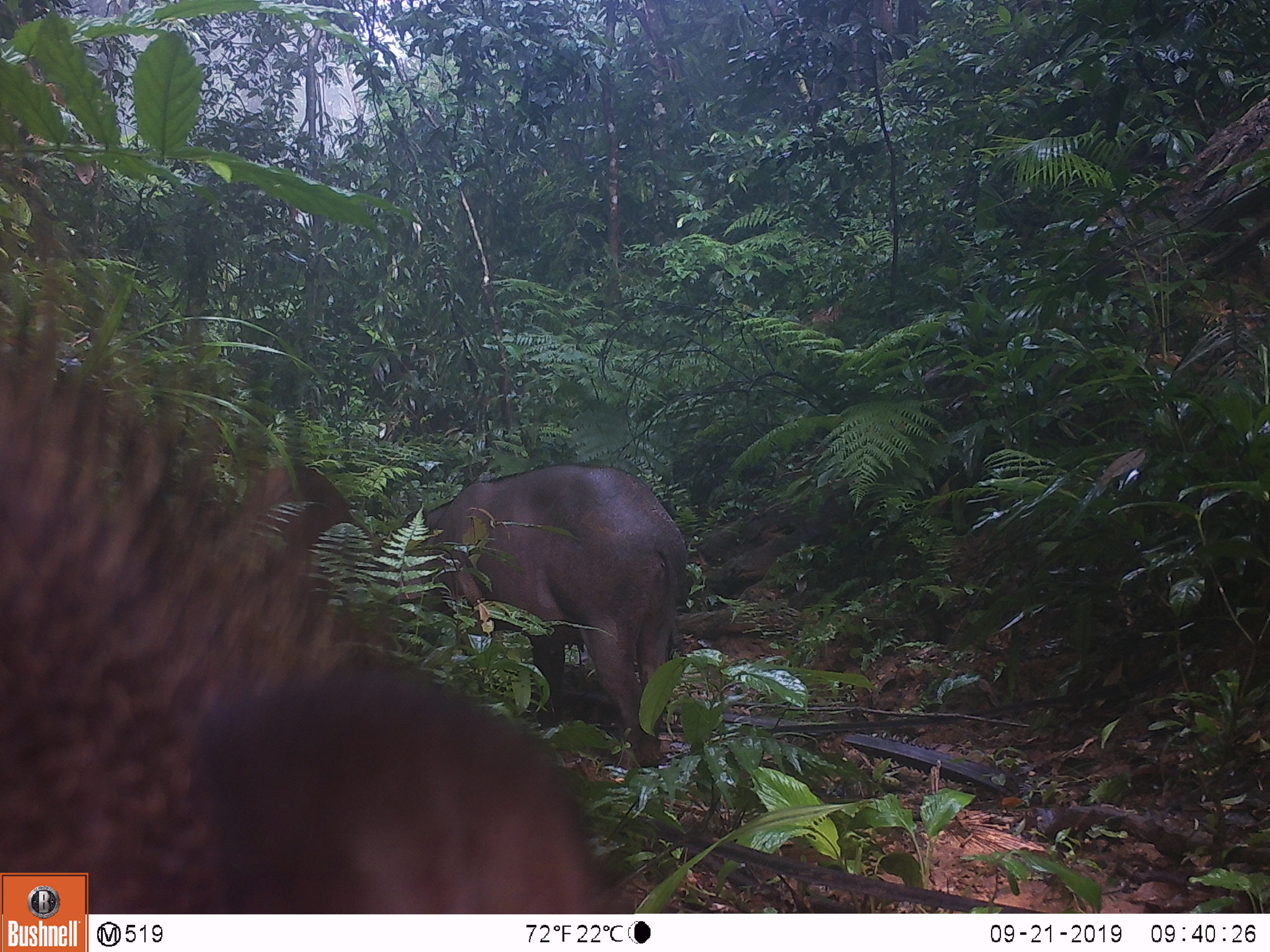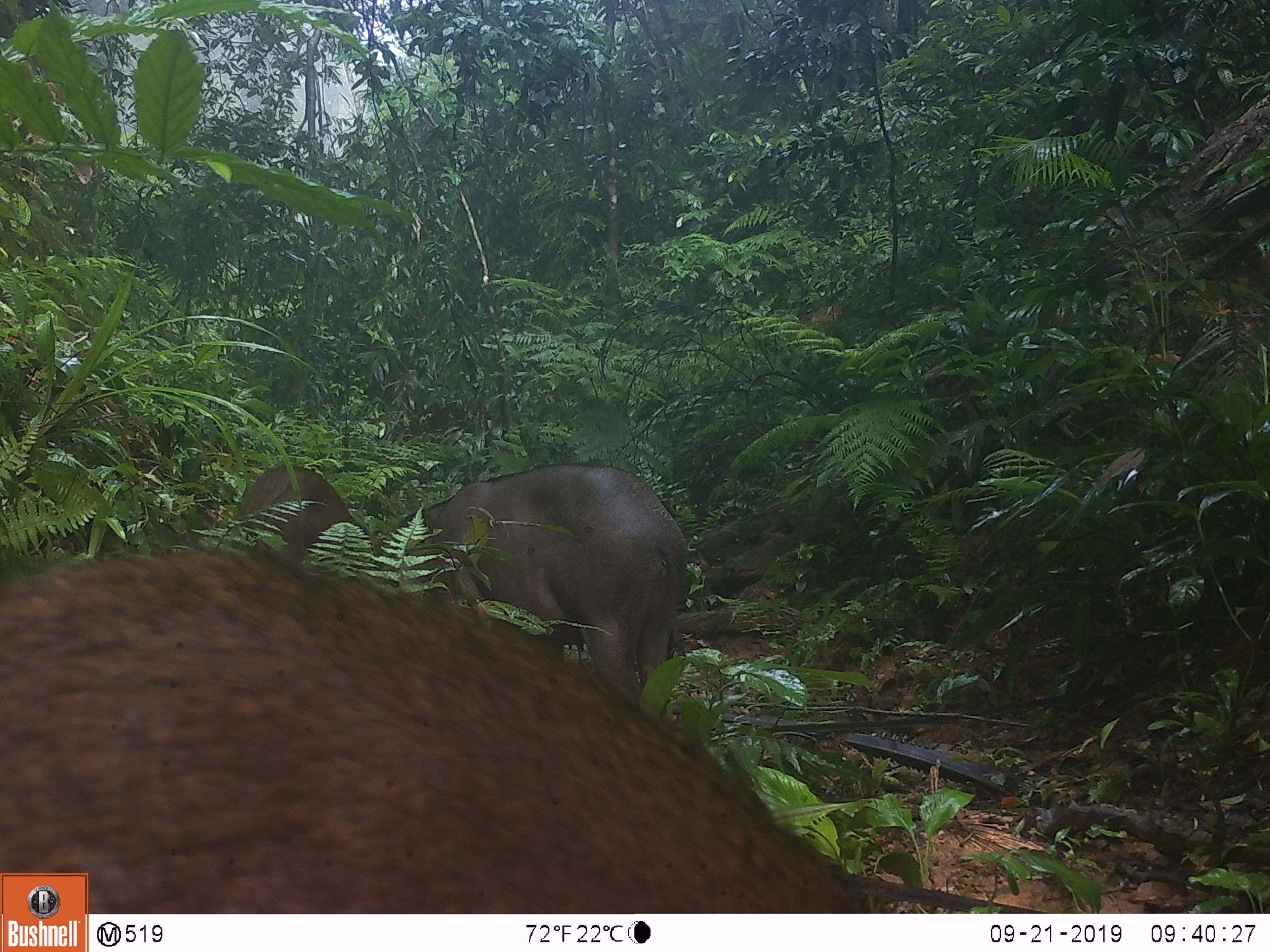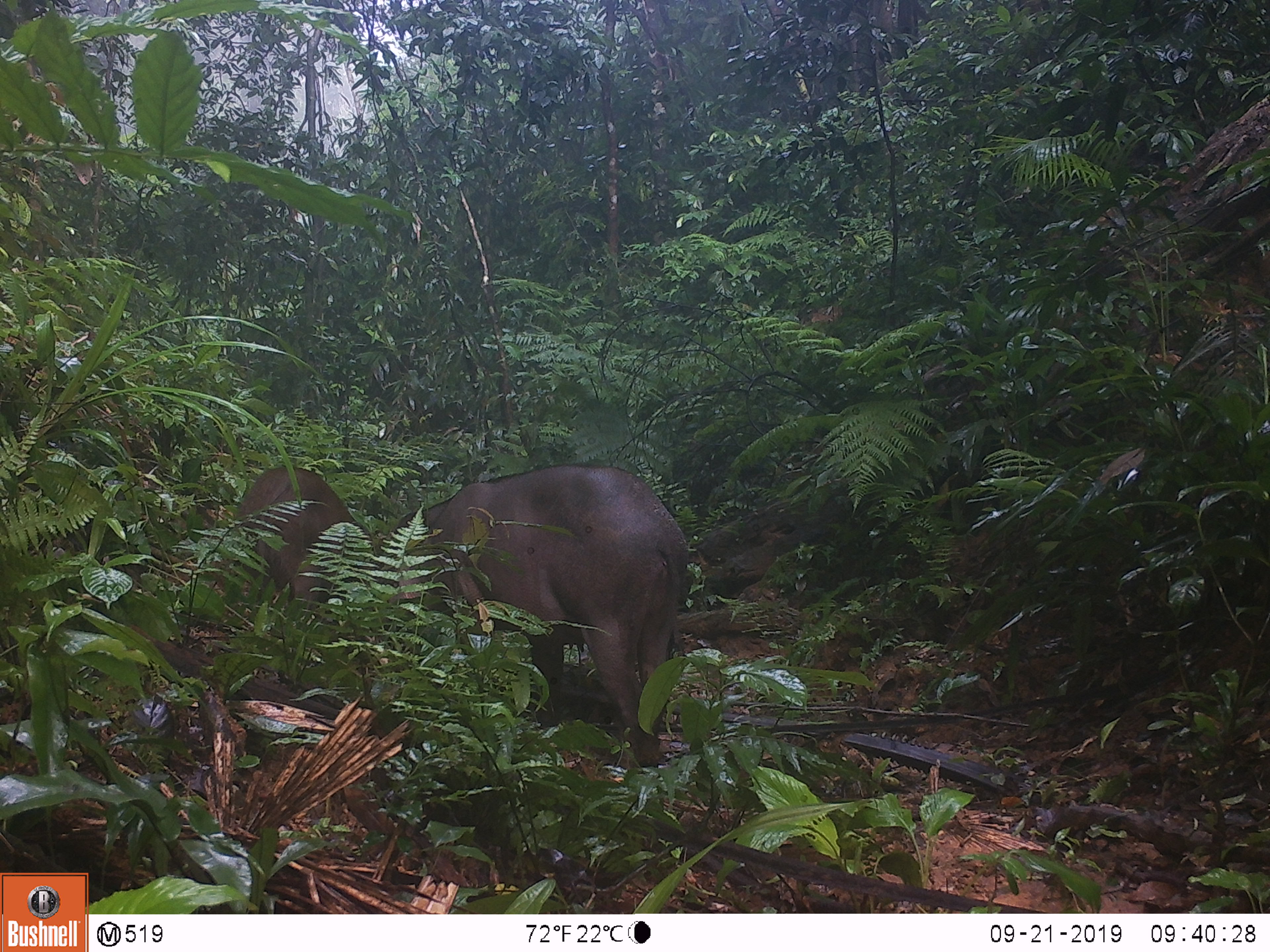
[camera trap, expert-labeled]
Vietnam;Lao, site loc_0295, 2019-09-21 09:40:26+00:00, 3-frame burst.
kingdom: Animalia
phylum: Chordata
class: Mammalia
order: Artiodactyla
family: Suidae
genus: Sus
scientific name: Sus scrofa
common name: eurasian wild pig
Eurasian wild pig (Sus scrofa). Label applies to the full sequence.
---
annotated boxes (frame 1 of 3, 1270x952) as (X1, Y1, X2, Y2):
eurasian wild pig: (1, 167, 634, 915); (381, 462, 689, 772); (244, 462, 380, 568)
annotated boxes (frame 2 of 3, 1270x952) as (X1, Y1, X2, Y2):
eurasian wild pig: (0, 537, 859, 913); (376, 464, 688, 711); (233, 465, 369, 557)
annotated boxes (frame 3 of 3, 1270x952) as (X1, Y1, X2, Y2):
eurasian wild pig: (379, 464, 688, 772); (233, 464, 379, 627)